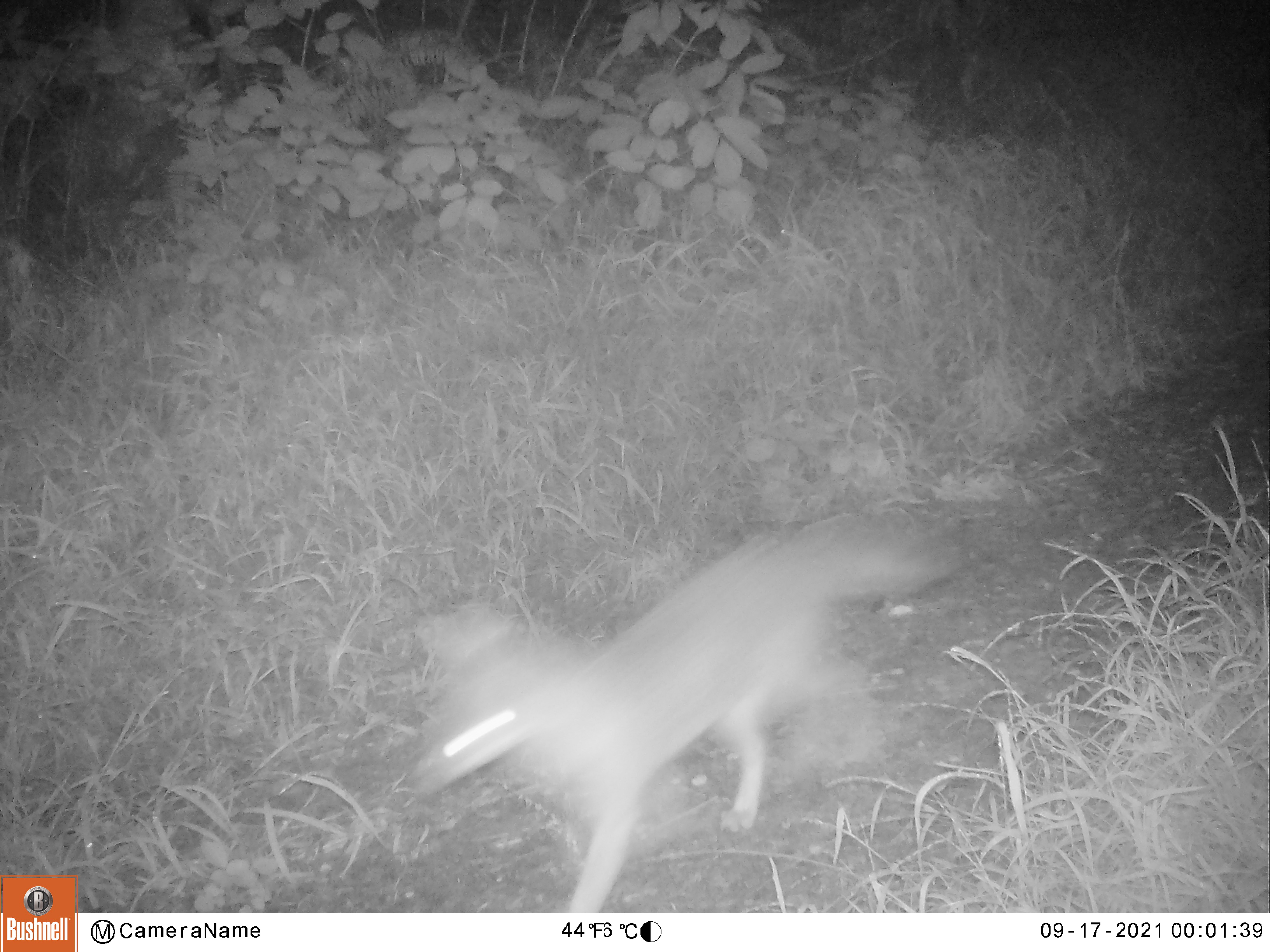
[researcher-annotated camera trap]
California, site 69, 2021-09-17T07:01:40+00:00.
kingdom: Animalia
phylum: Chordata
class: Mammalia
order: Carnivora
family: Canidae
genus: Urocyon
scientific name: Urocyon cinereoargenteus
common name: gray fox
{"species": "gray fox (Urocyon cinereoargenteus)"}